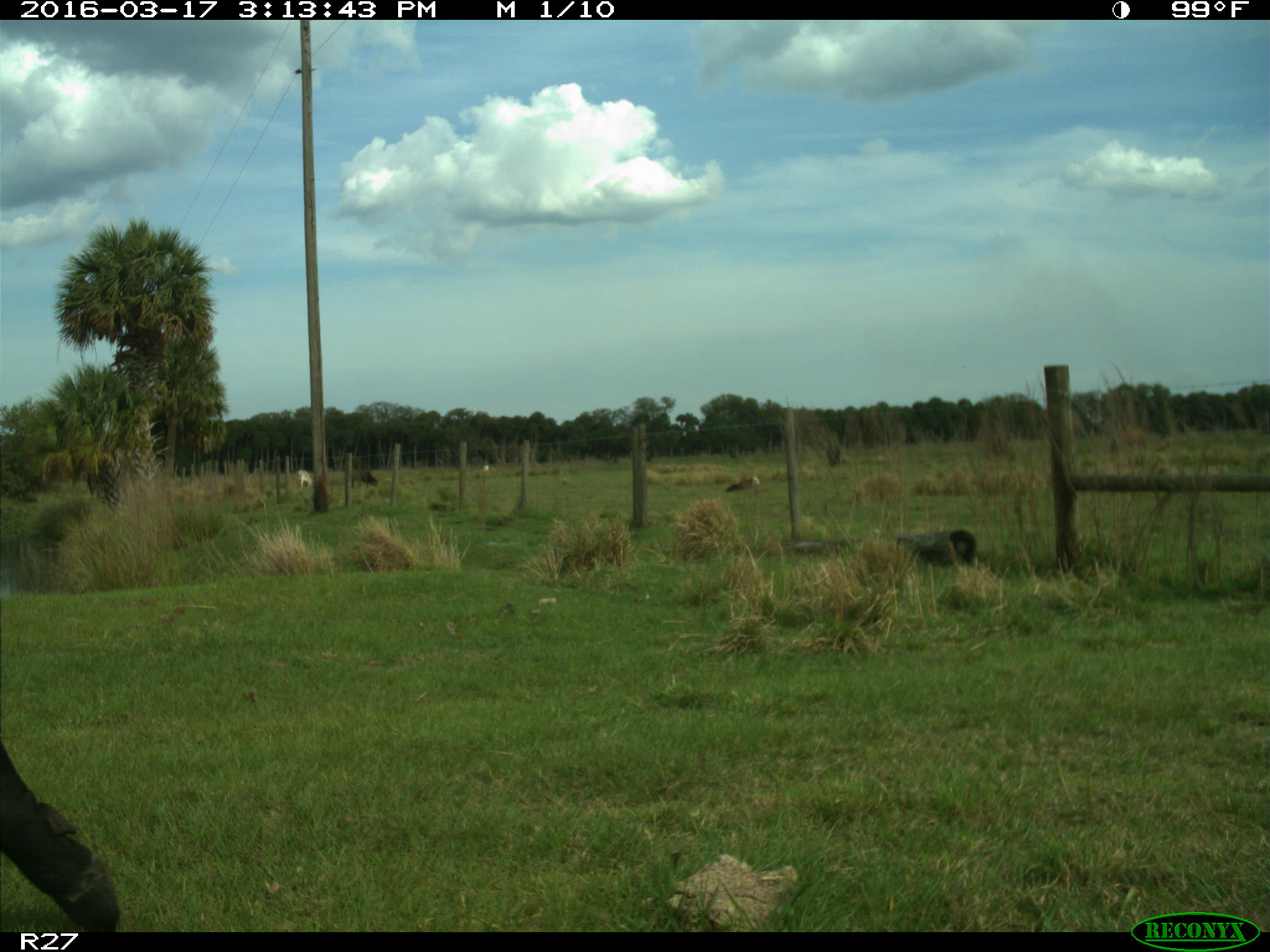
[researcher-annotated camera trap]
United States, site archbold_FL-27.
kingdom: Animalia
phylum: Chordata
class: Mammalia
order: Artiodactyla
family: Bovidae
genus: Bos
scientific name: Bos taurus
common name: domestic cow